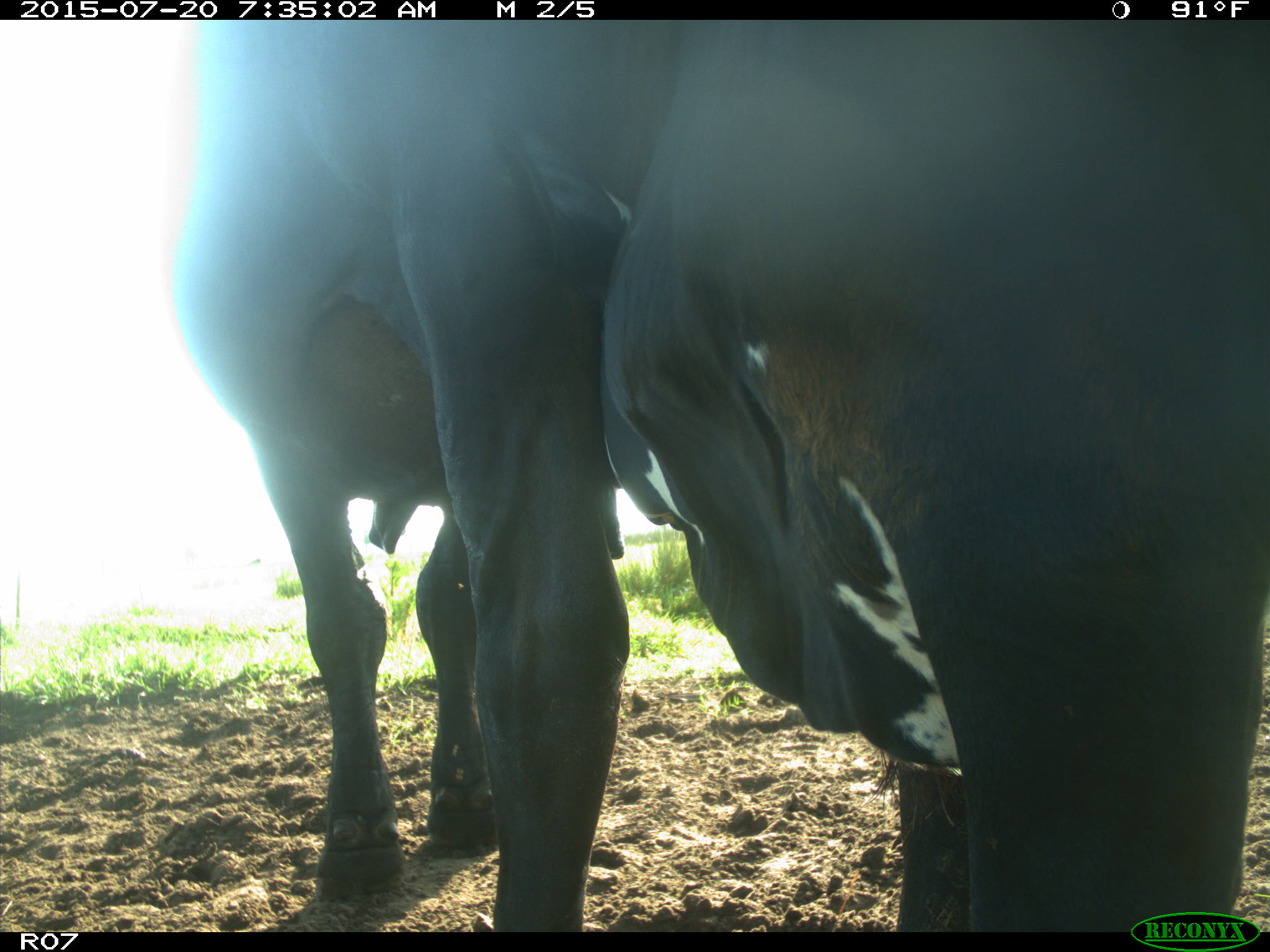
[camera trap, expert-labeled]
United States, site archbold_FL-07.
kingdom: Animalia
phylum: Chordata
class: Mammalia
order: Artiodactyla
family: Bovidae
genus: Bos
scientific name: Bos taurus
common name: domestic cow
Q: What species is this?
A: Bos taurus (domestic cow).